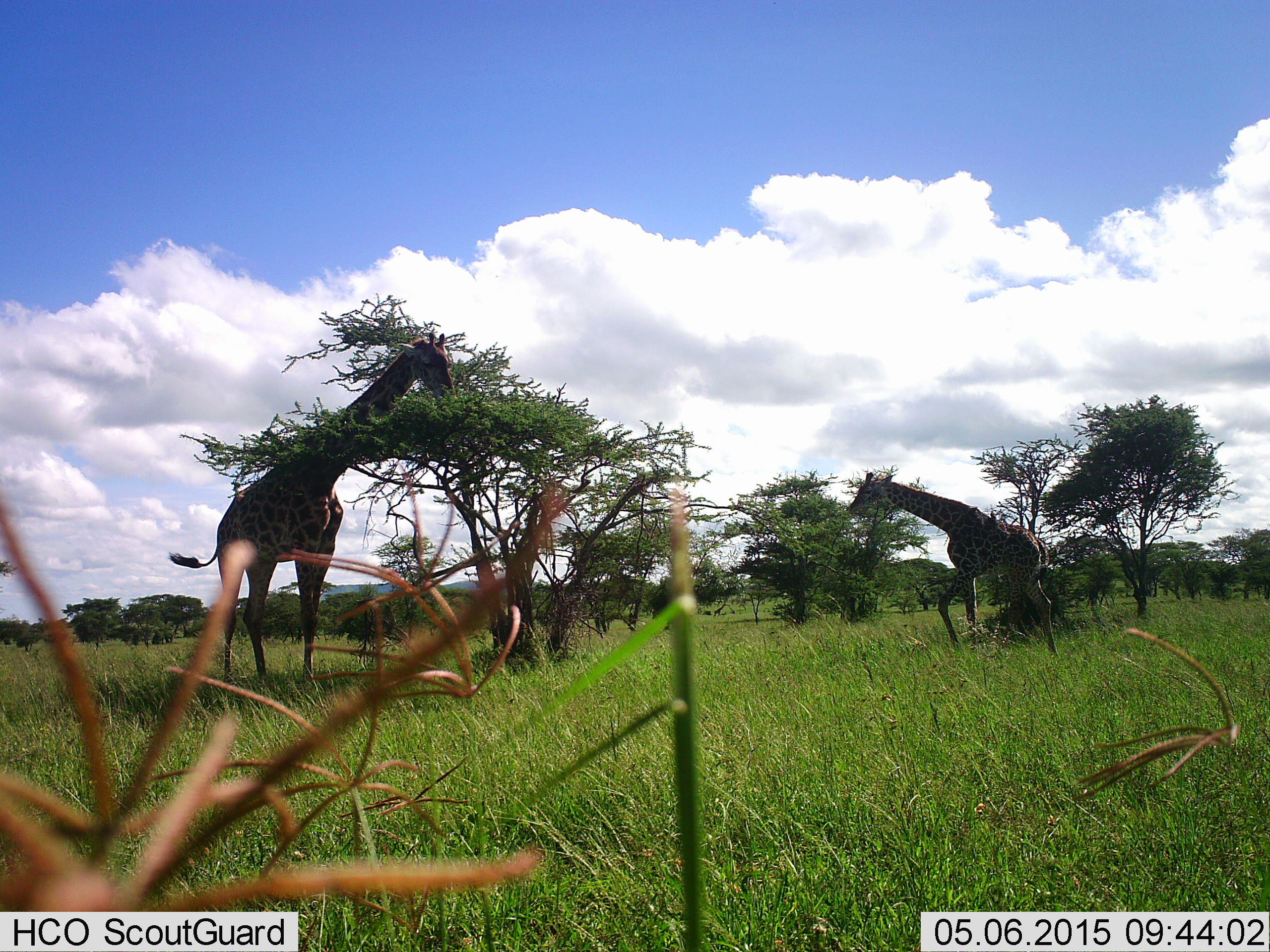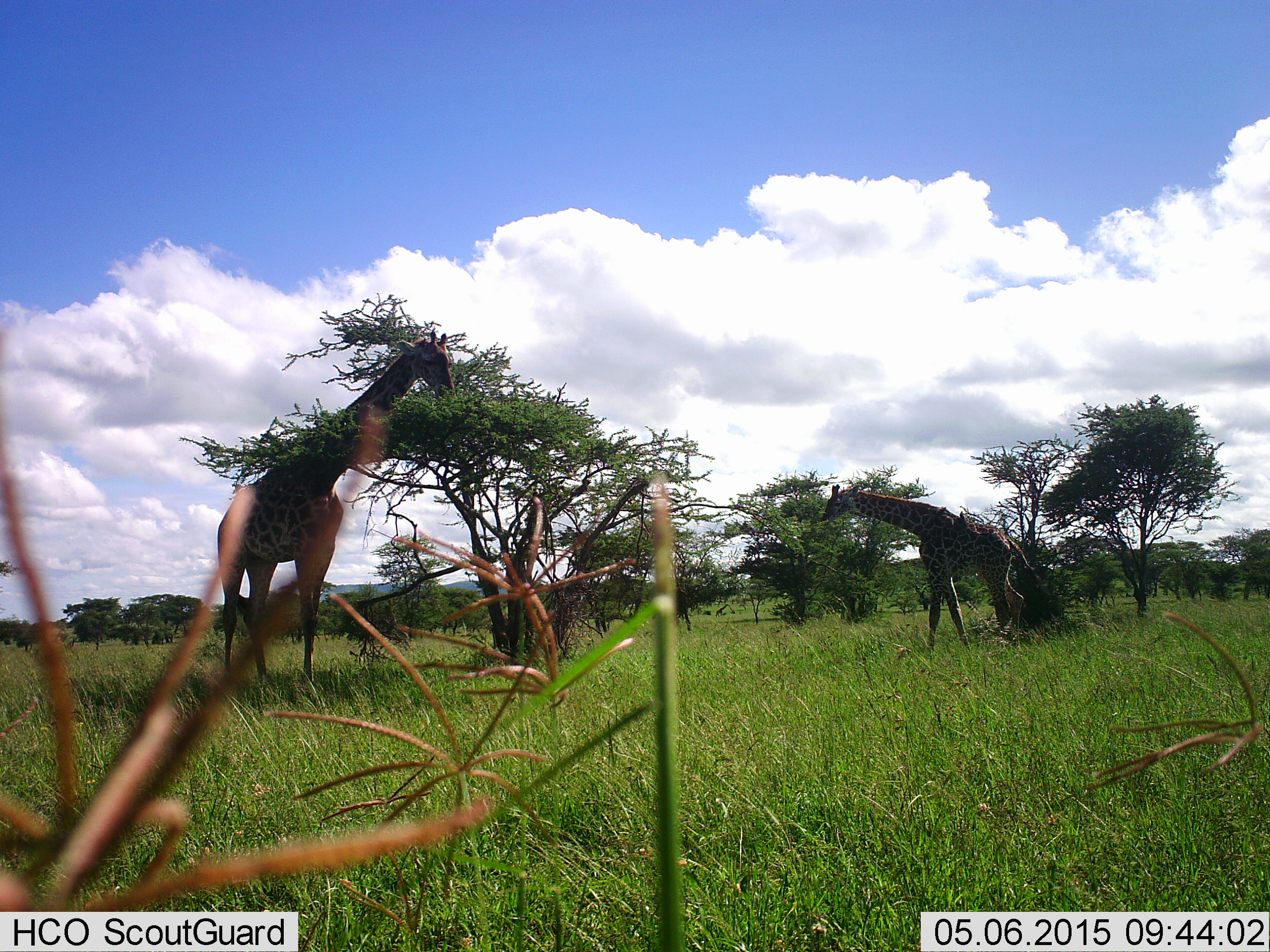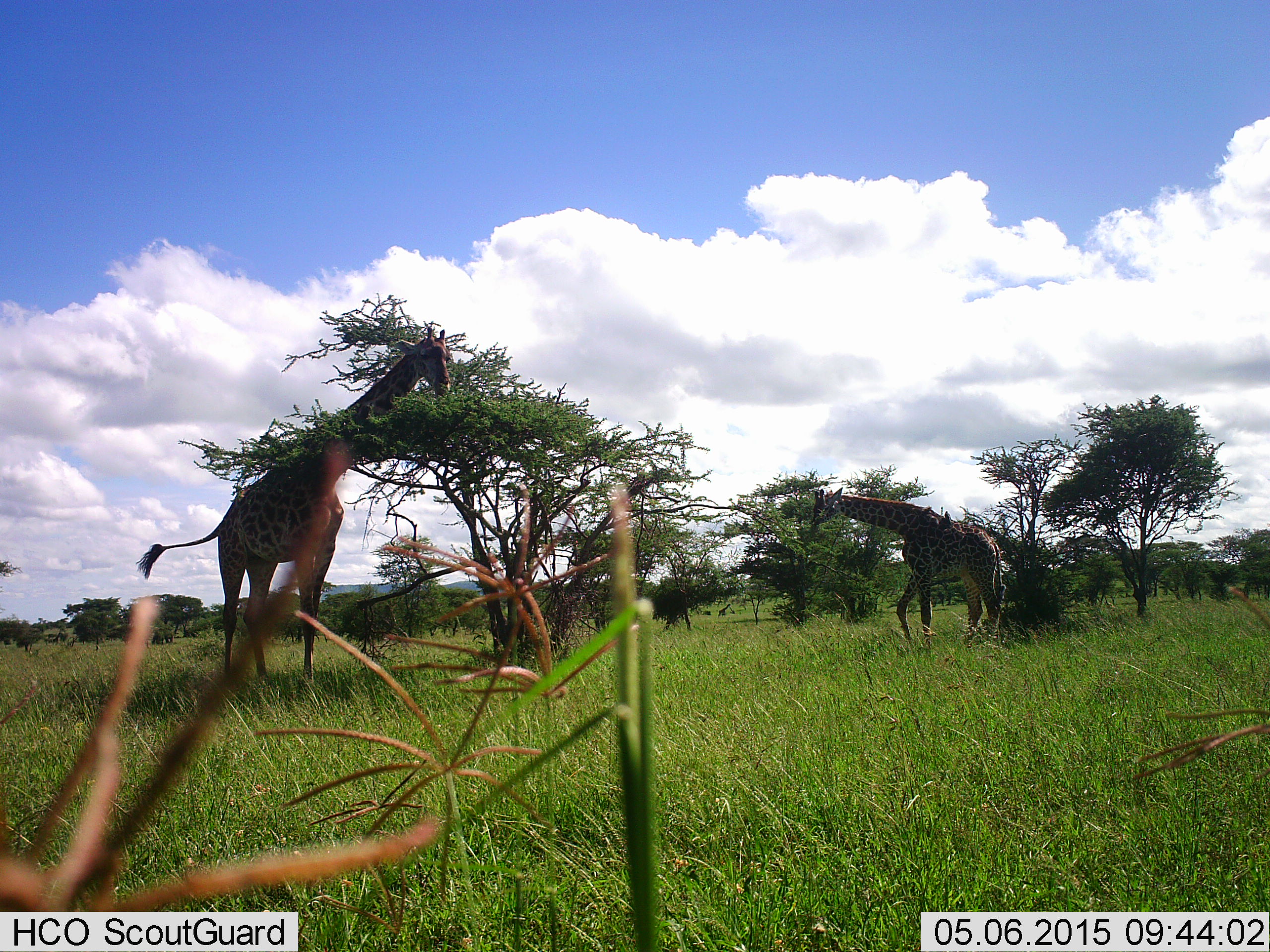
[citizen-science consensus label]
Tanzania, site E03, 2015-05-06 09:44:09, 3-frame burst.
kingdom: Animalia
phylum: Chordata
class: Mammalia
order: Artiodactyla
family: Giraffidae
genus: Giraffa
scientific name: Giraffa camelopardalis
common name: giraffe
Giraffe (Giraffa camelopardalis), count 2. Behavior (volunteer vote fractions): standing 20%, resting 0%, moving 80%, interacting 0%. Young present (vote fraction): 10%. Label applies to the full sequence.